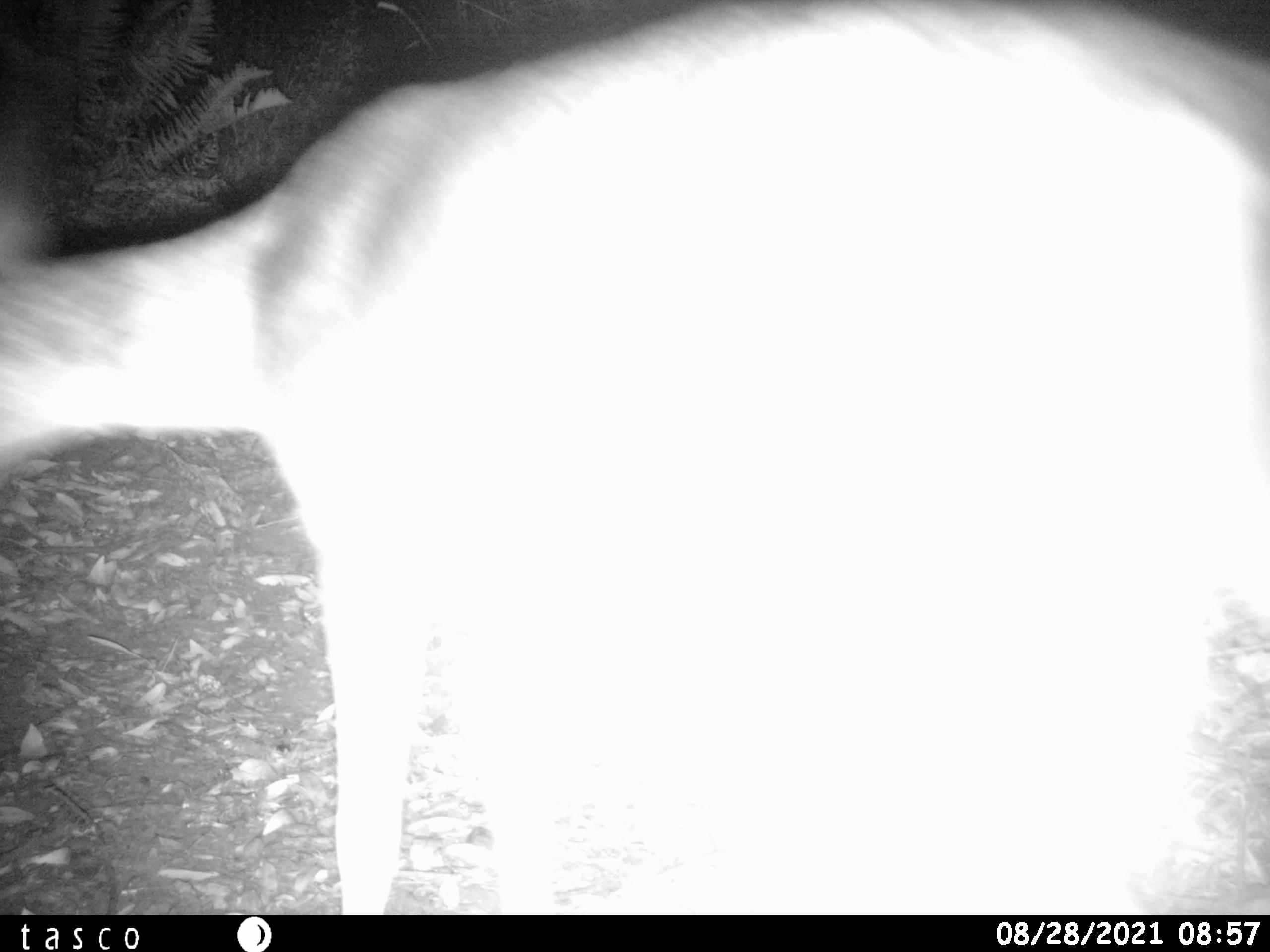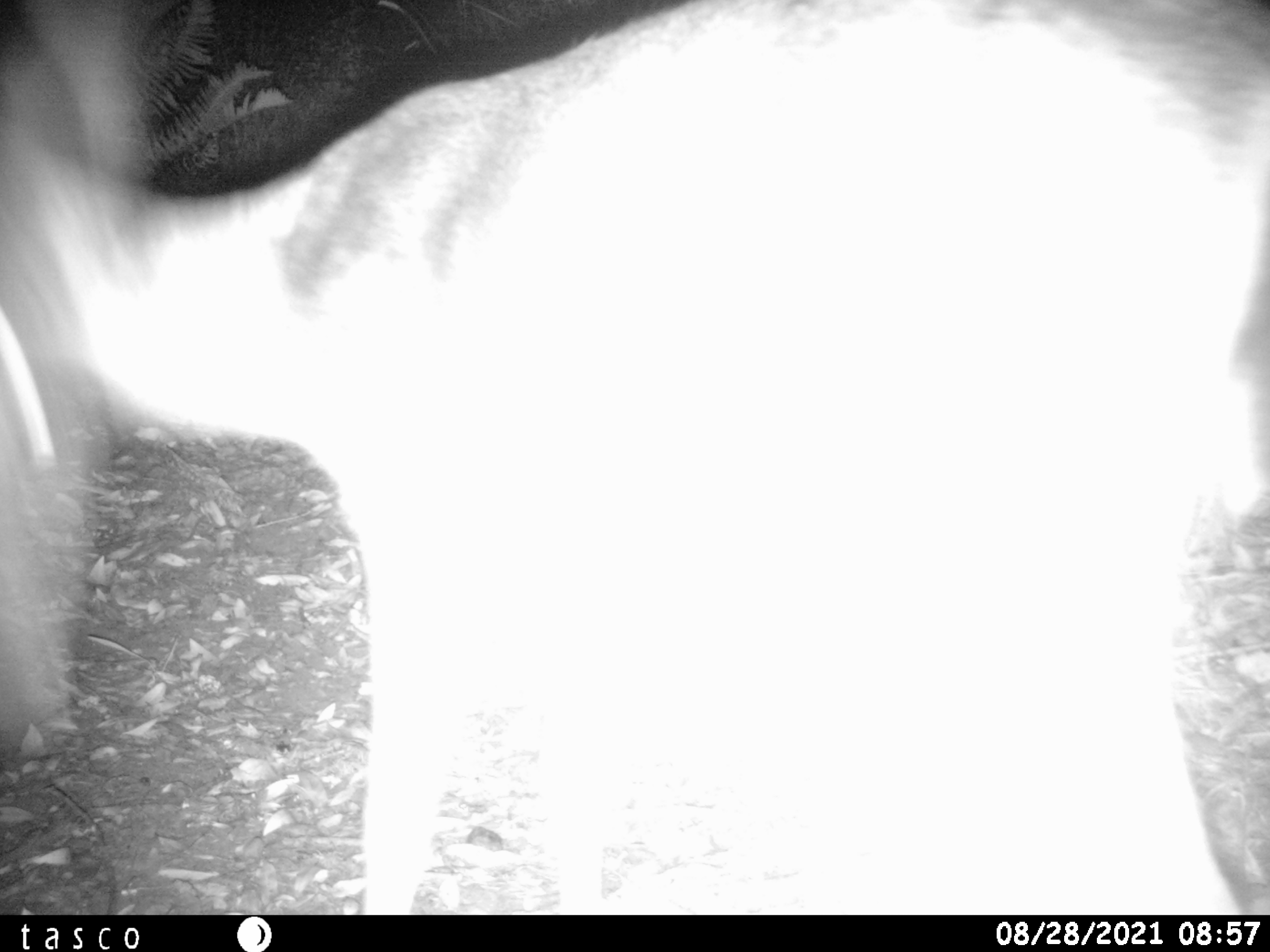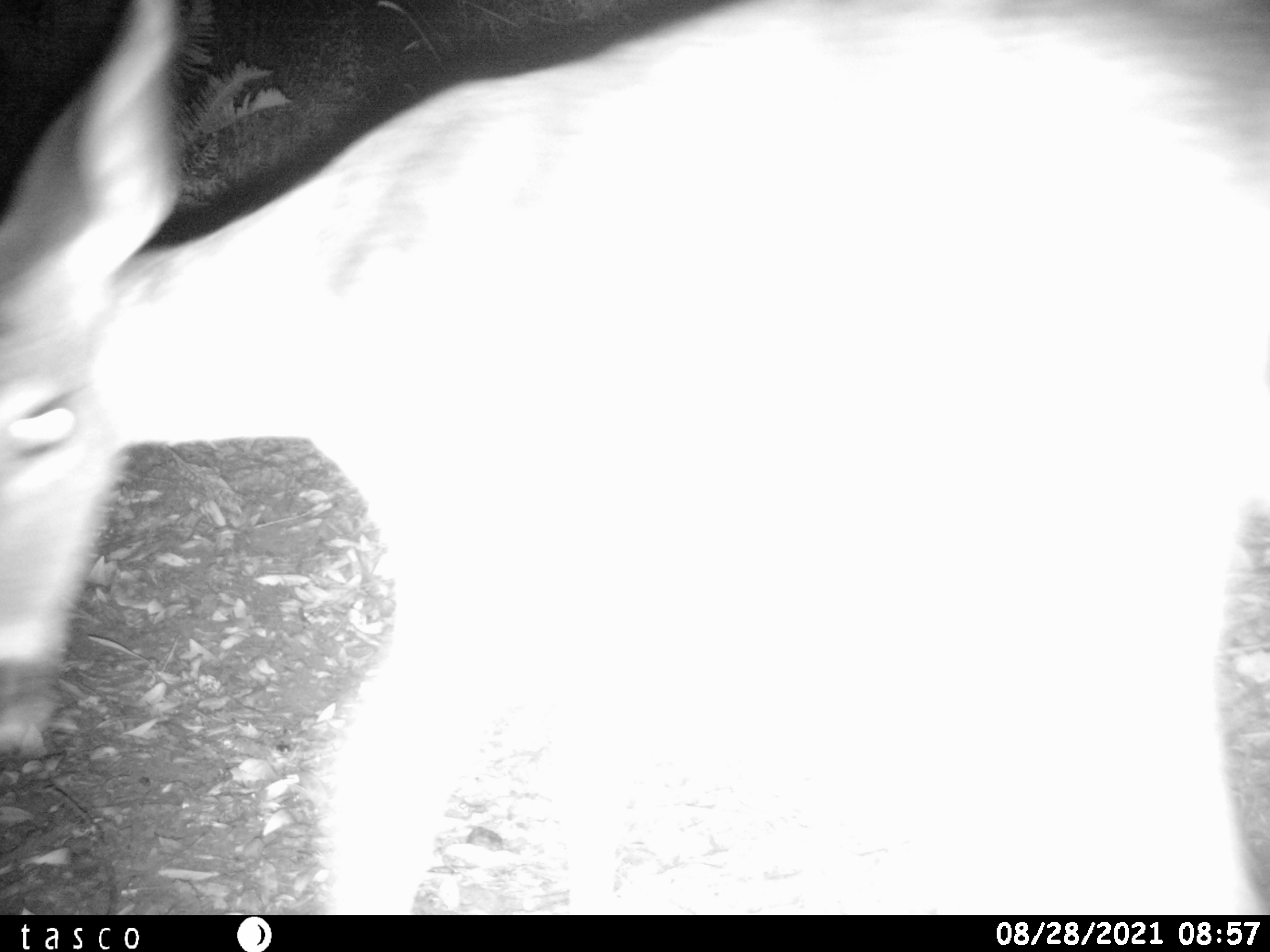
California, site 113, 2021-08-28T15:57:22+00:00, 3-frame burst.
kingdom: Animalia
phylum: Chordata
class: Mammalia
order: Artiodactyla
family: Cervidae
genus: Odocoileus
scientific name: Odocoileus hemionus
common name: mule deer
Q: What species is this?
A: Mule deer (Odocoileus hemionus).